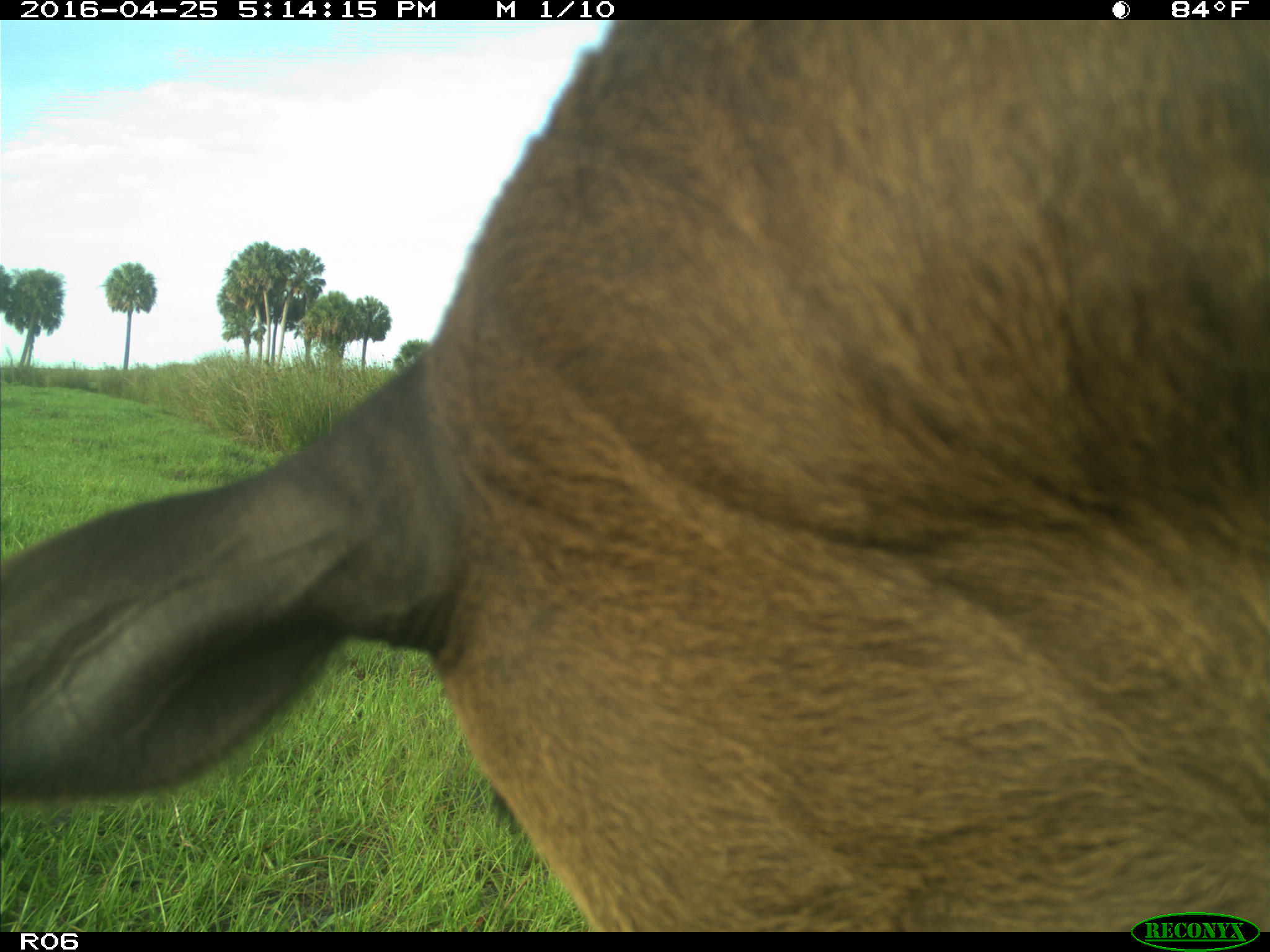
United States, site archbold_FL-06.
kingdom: Animalia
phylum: Chordata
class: Mammalia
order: Artiodactyla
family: Bovidae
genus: Bos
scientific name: Bos taurus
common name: domestic cow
Bos taurus (domestic cow).